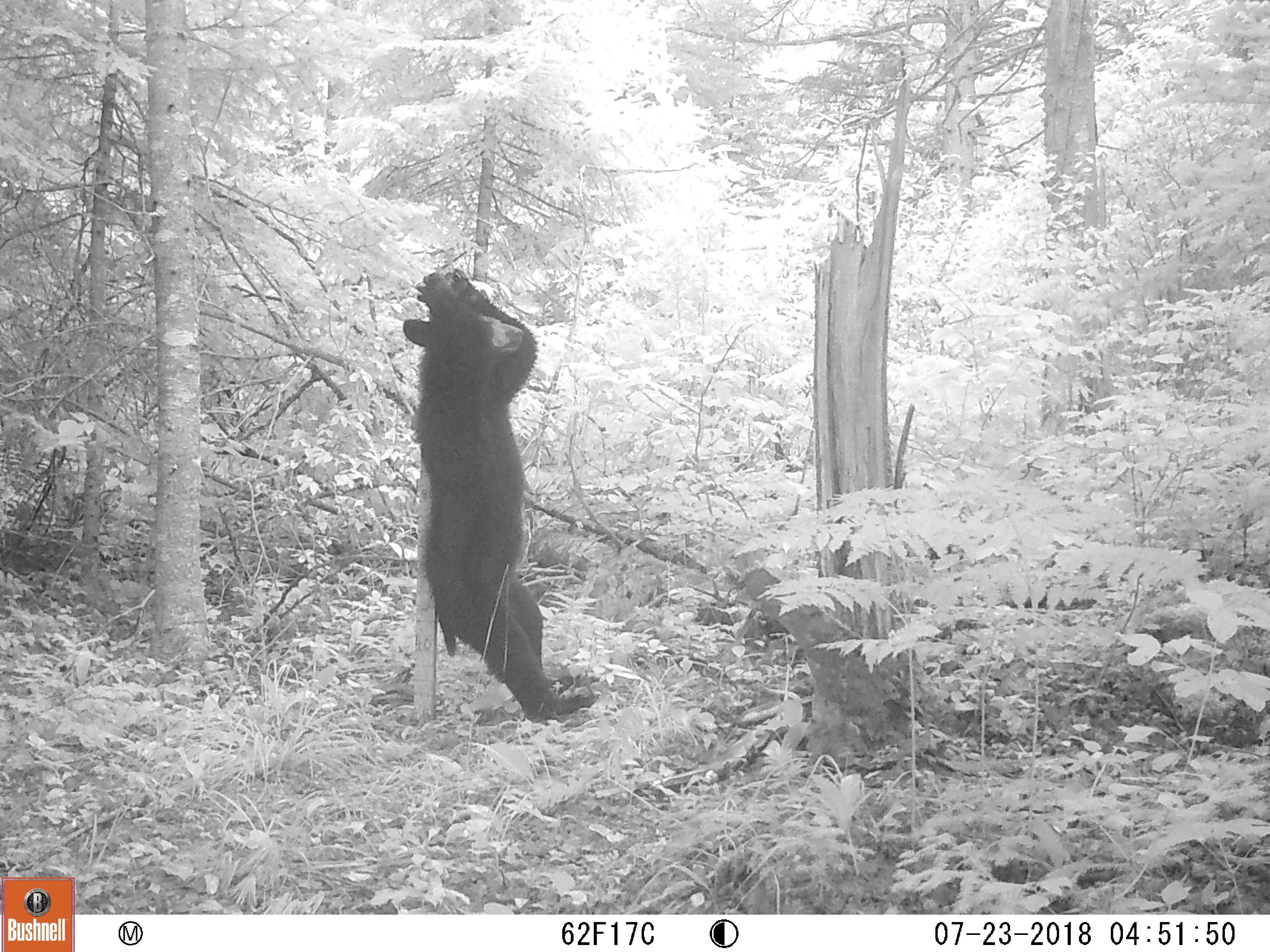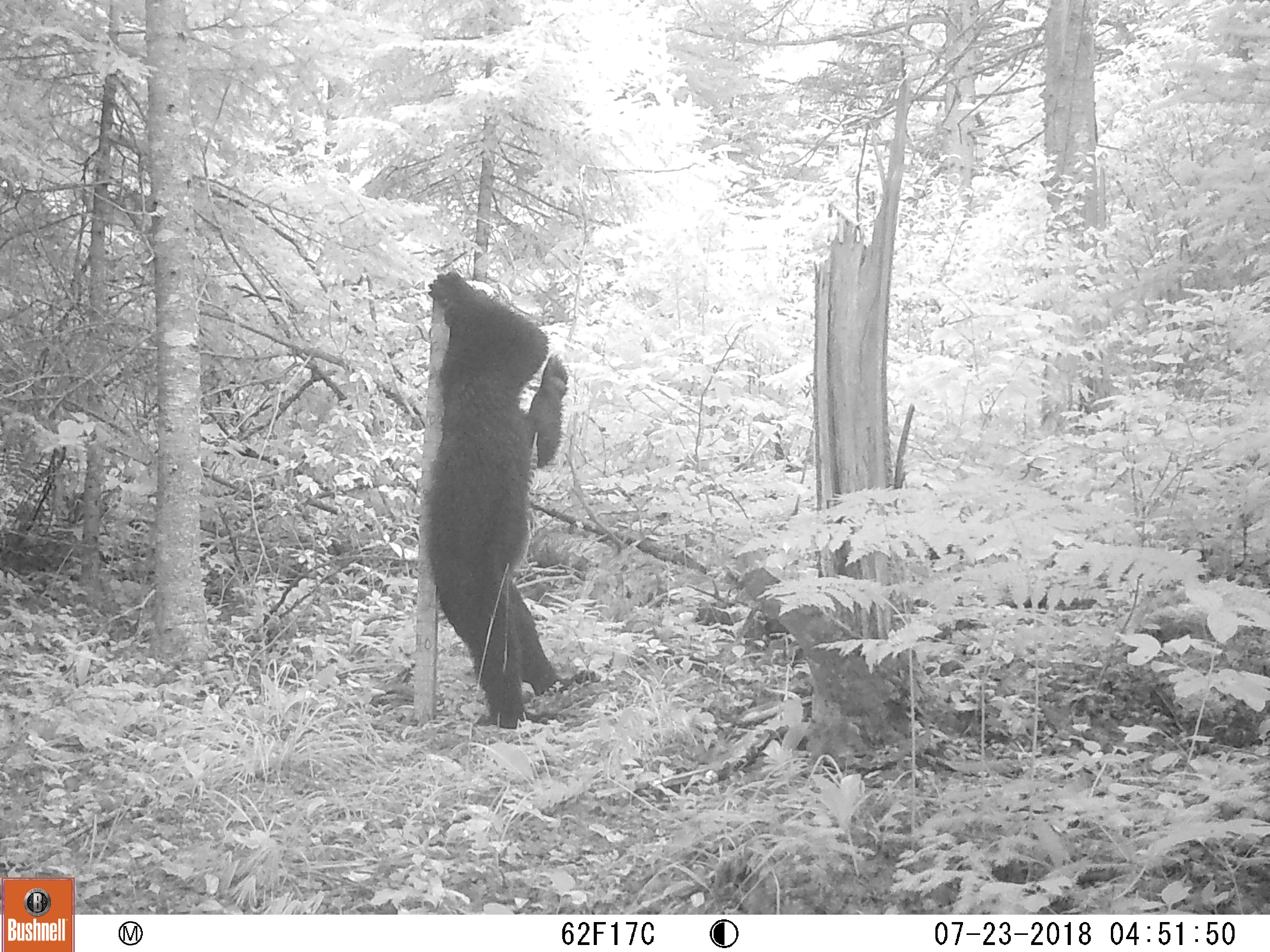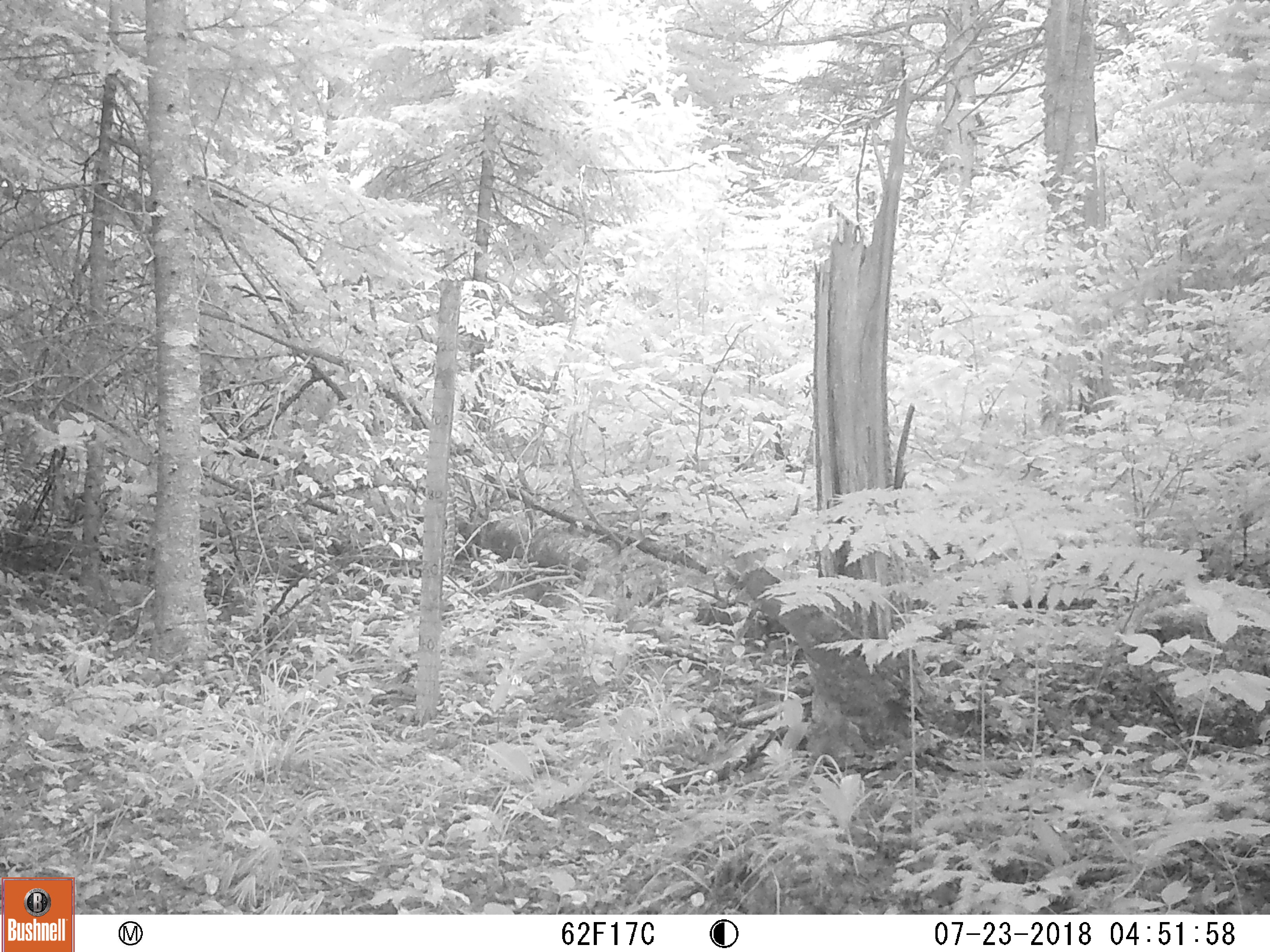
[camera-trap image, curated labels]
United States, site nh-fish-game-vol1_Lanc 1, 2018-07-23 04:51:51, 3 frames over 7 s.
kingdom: Animalia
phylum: Chordata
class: Mammalia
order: Carnivora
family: Ursidae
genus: Ursus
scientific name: Ursus americanus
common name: black bear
Black bear (Ursus americanus).